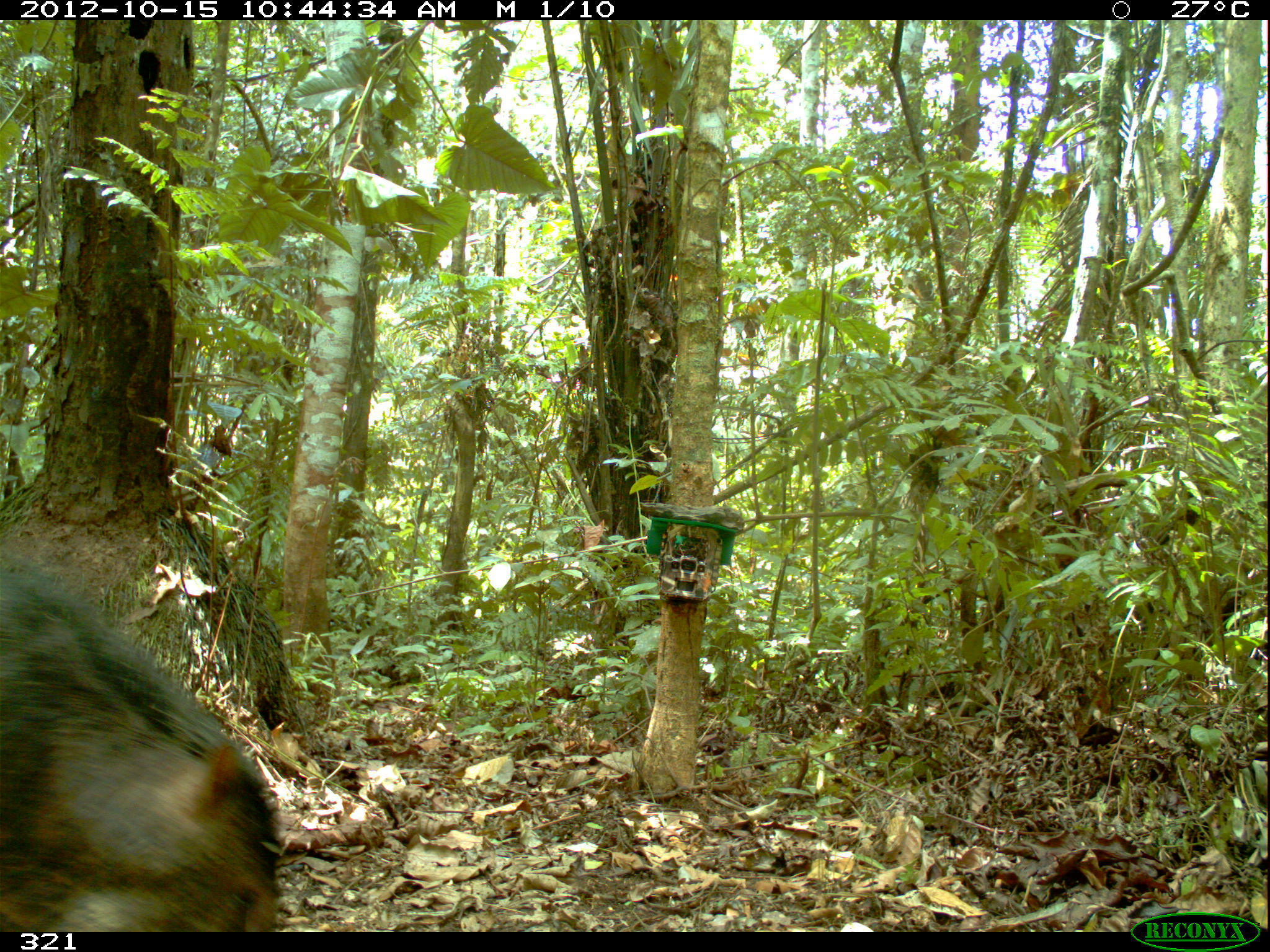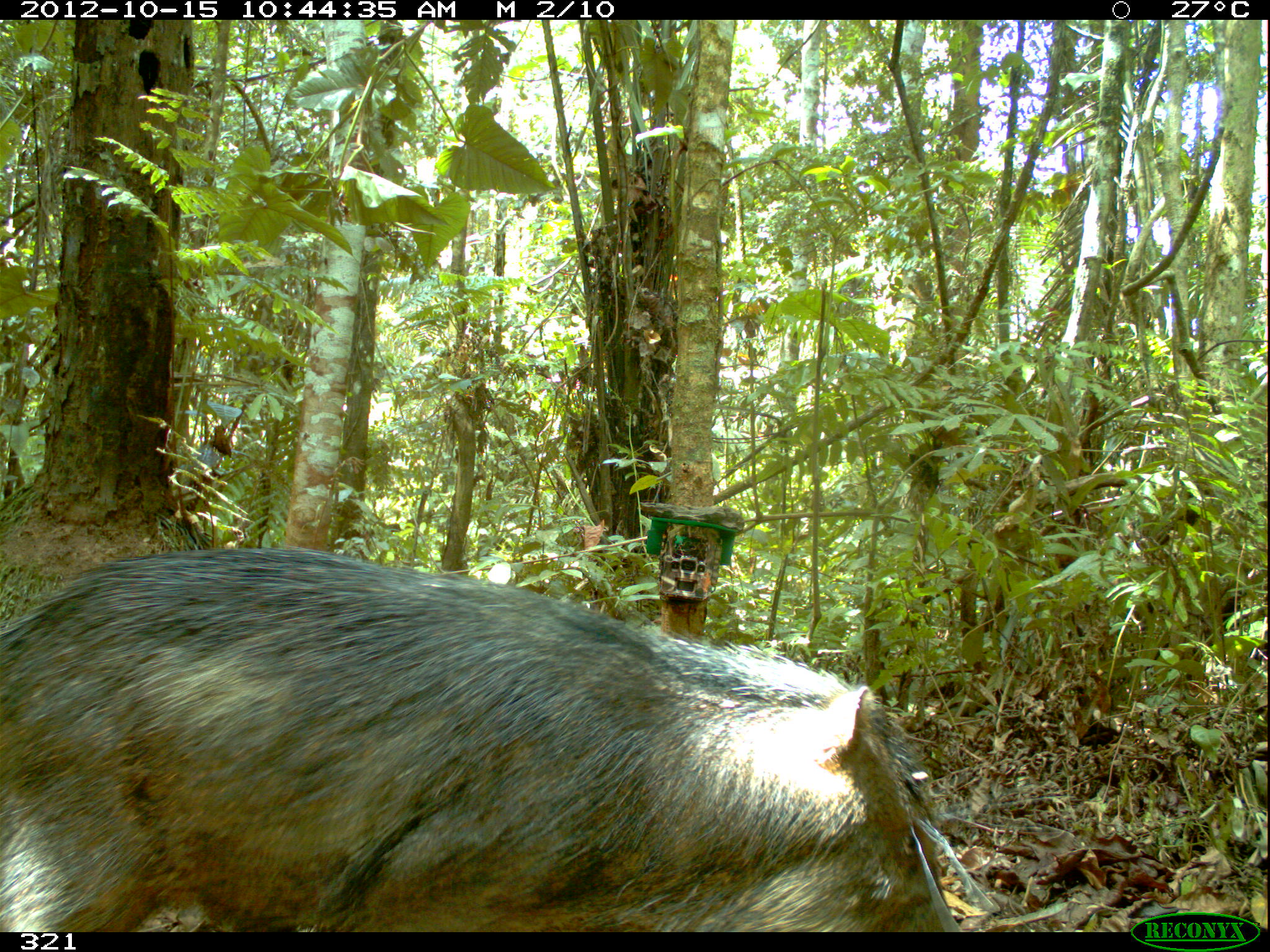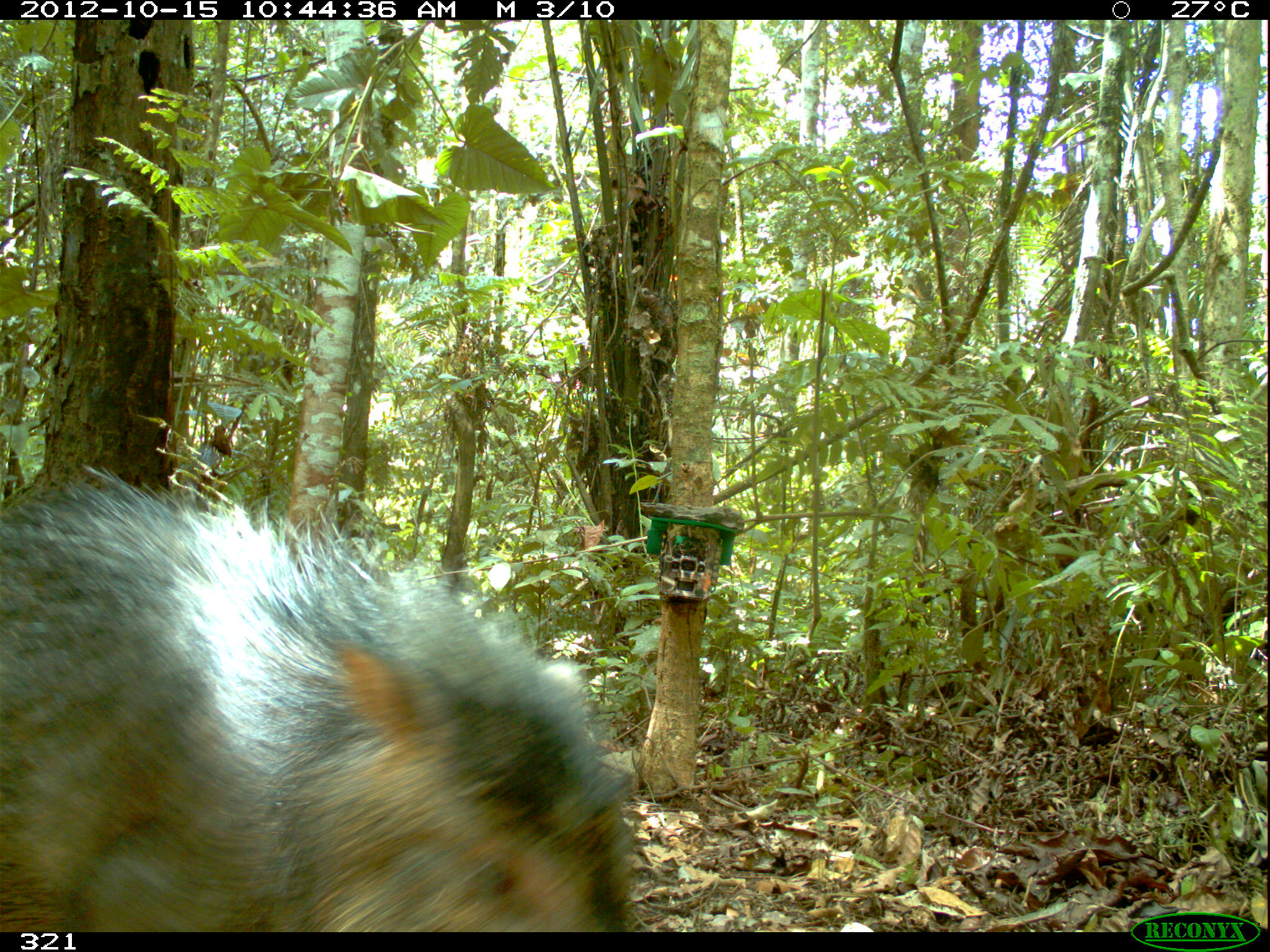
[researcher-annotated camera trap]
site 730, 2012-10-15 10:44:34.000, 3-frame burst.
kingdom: Animalia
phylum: Chordata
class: Mammalia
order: Artiodactyla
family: Tayassuidae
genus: Tayassu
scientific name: Tayassu pecari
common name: white-lipped peccary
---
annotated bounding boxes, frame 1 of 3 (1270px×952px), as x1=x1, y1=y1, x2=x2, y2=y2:
tayassu pecari: x1=1, y1=566, x2=283, y2=932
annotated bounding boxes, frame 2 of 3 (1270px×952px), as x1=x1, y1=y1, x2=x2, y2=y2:
tayassu pecari: x1=0, y1=544, x2=965, y2=930